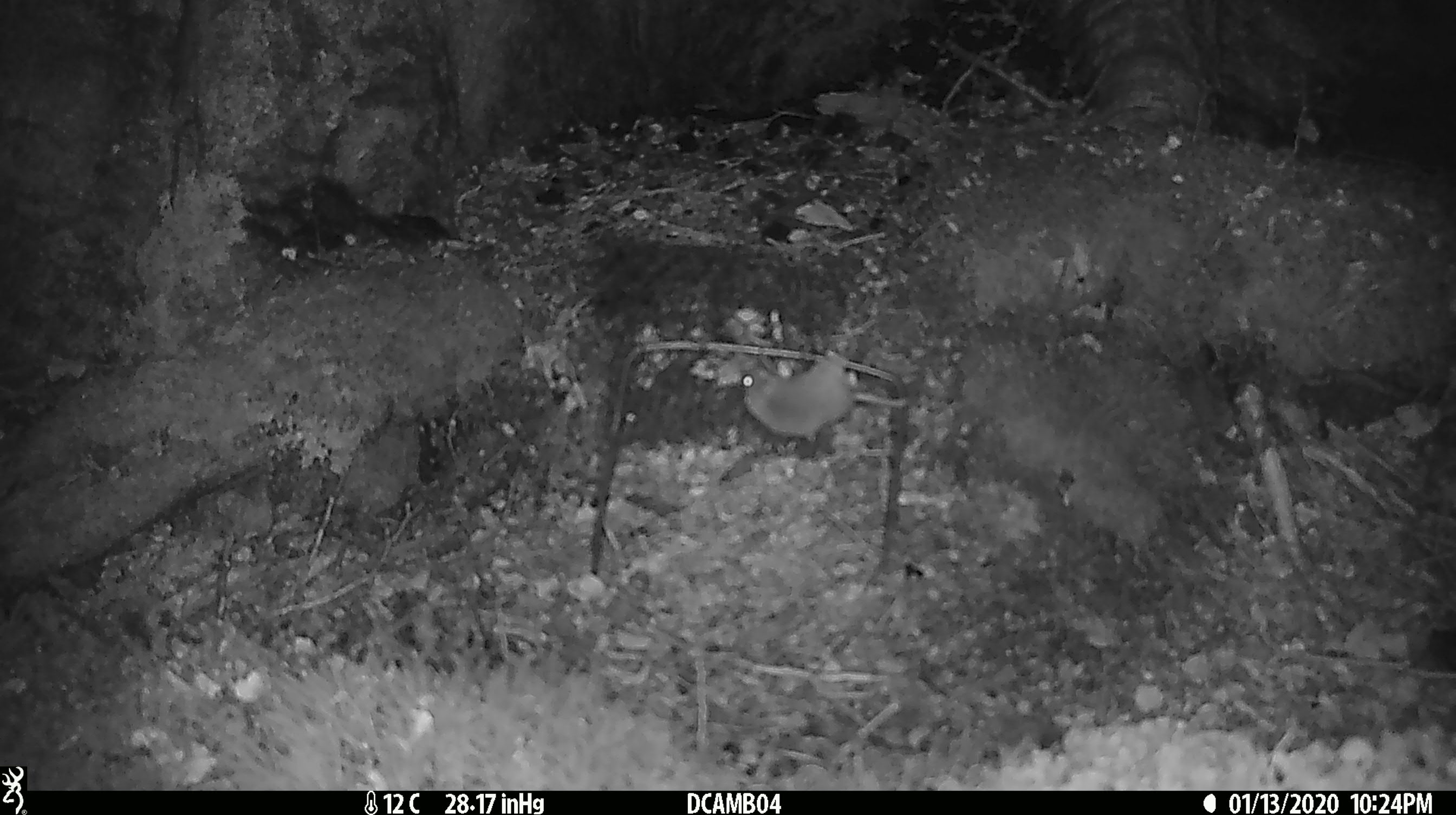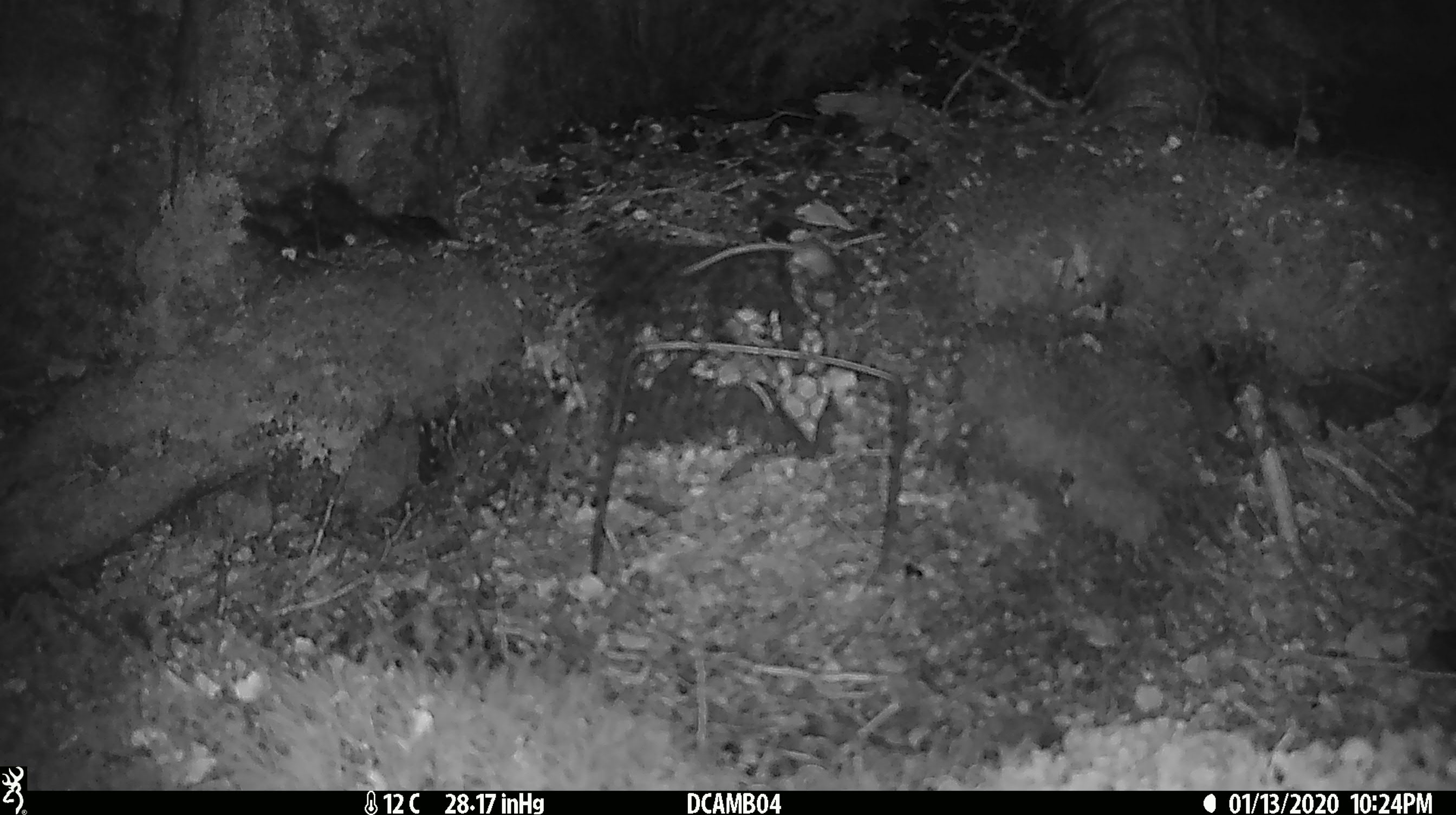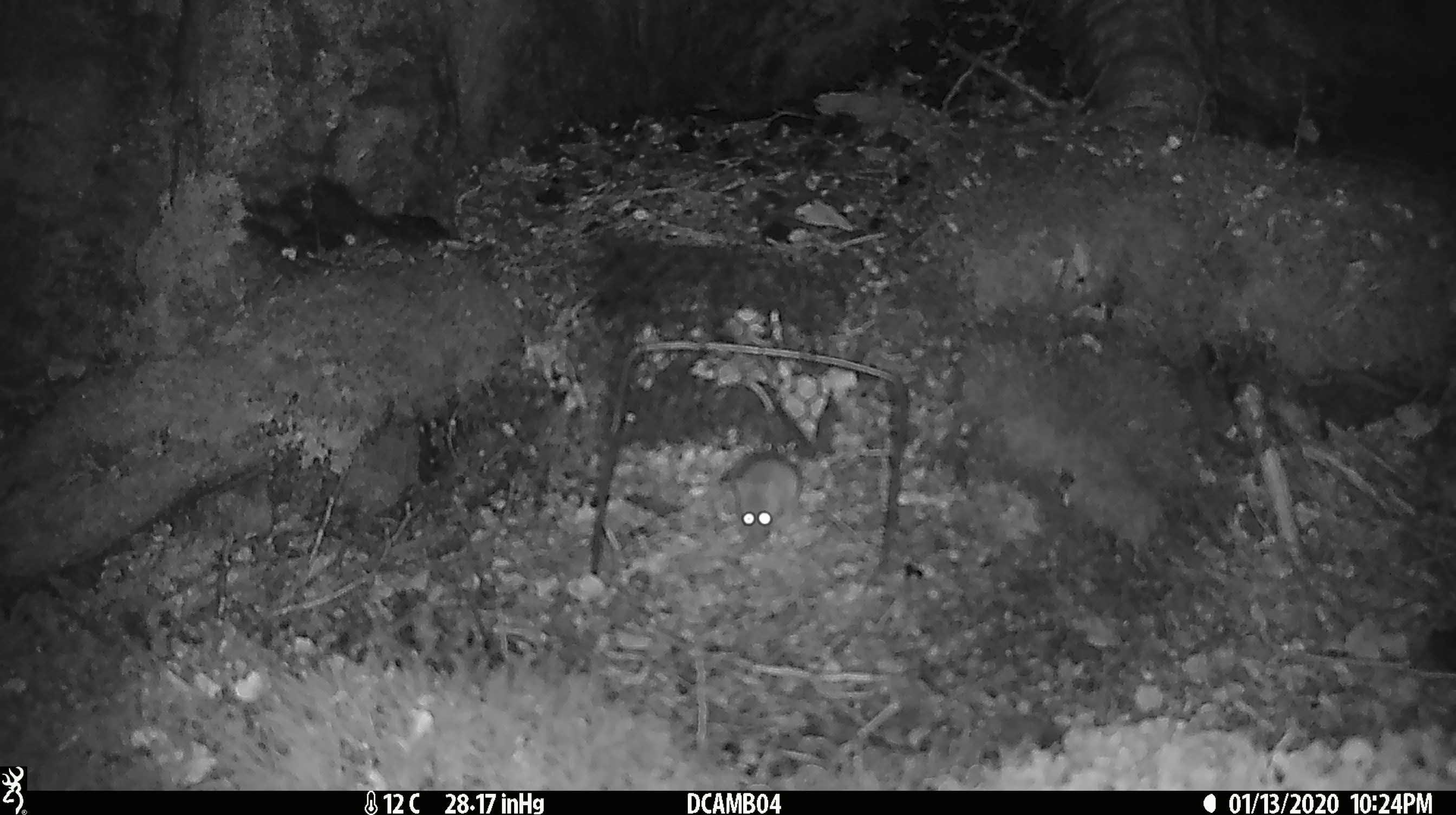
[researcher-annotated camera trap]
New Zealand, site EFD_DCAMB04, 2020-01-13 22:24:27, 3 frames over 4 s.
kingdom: Animalia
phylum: Chordata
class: Mammalia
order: Rodentia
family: Muridae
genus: Mus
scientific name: Mus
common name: mouse